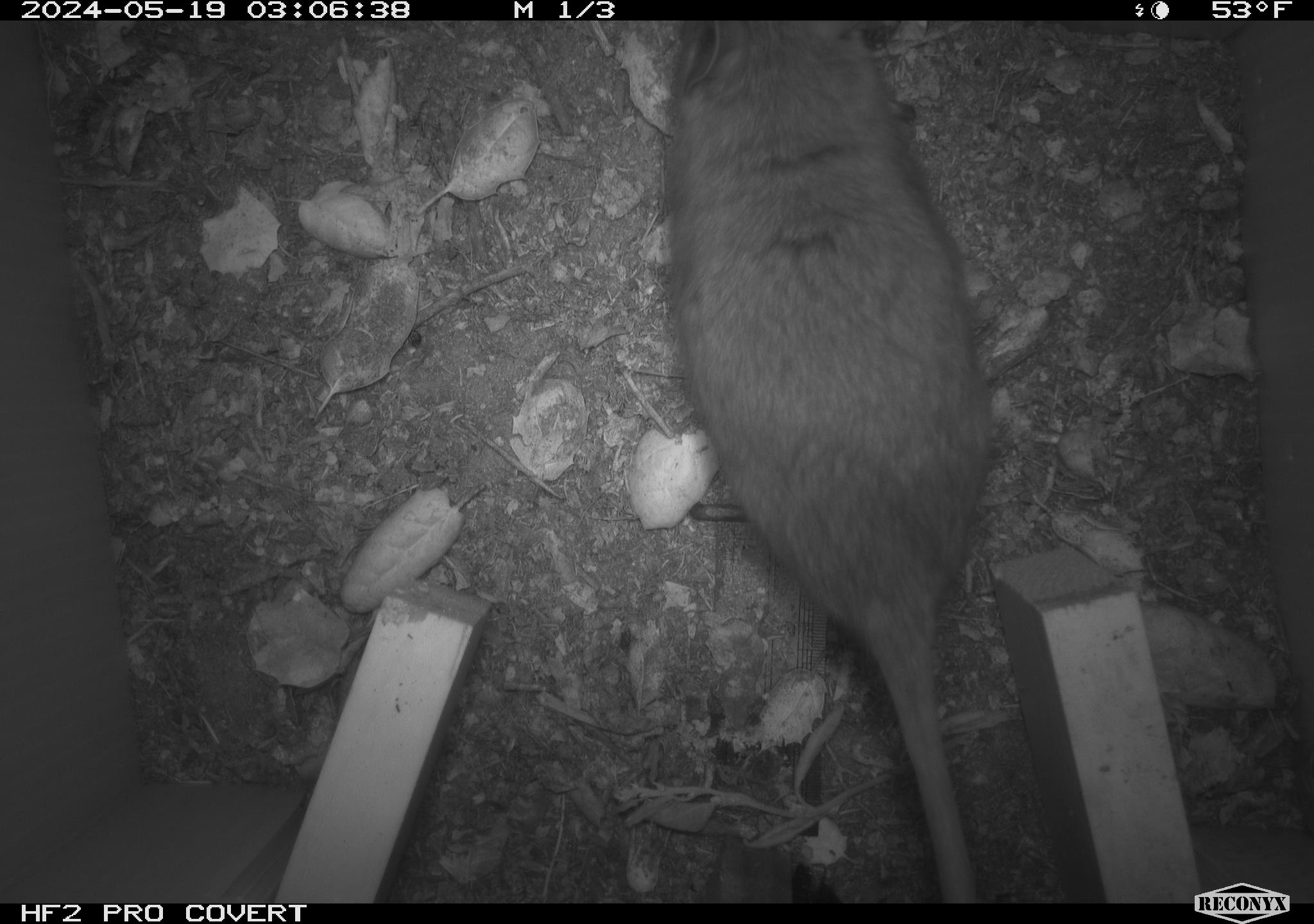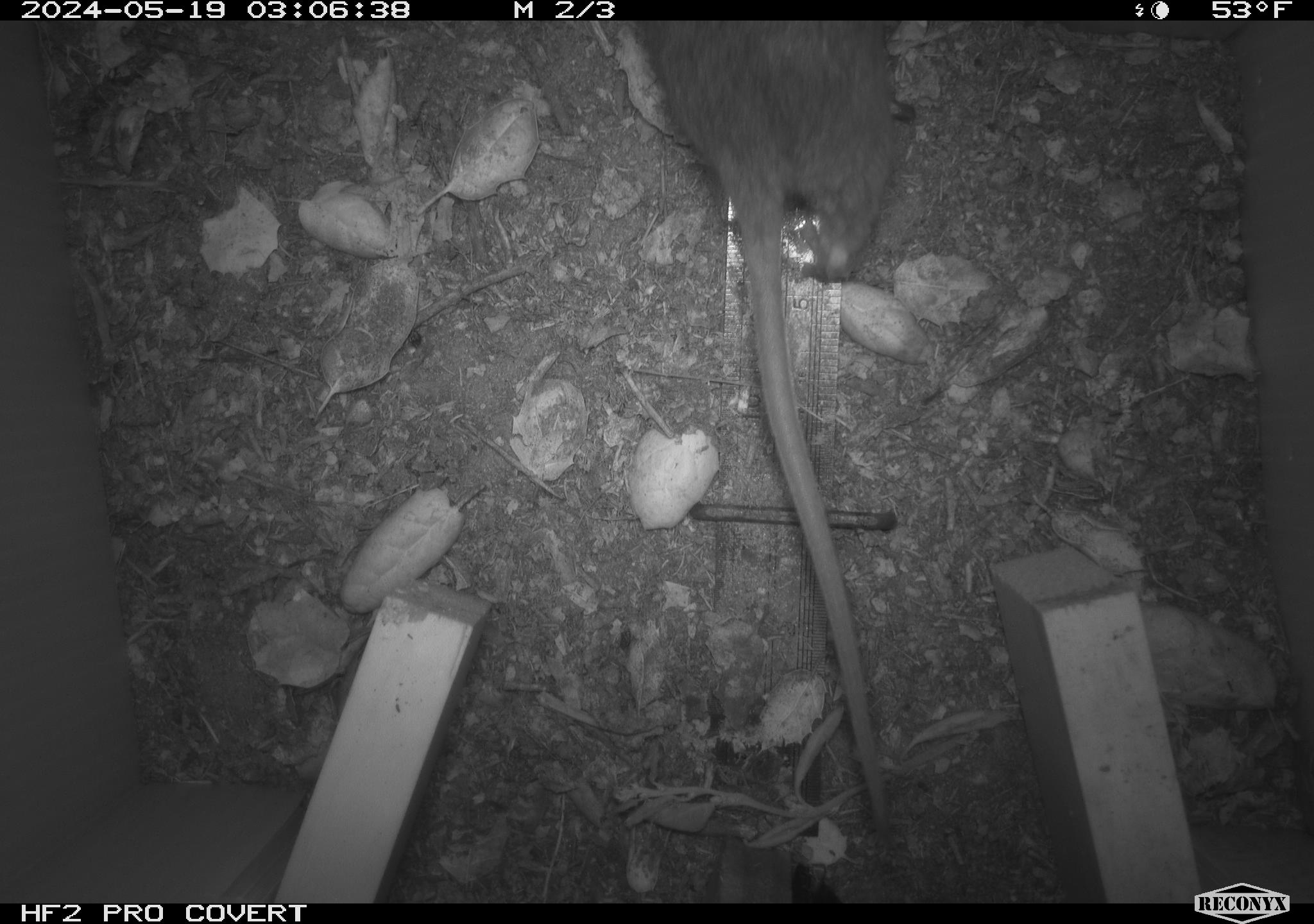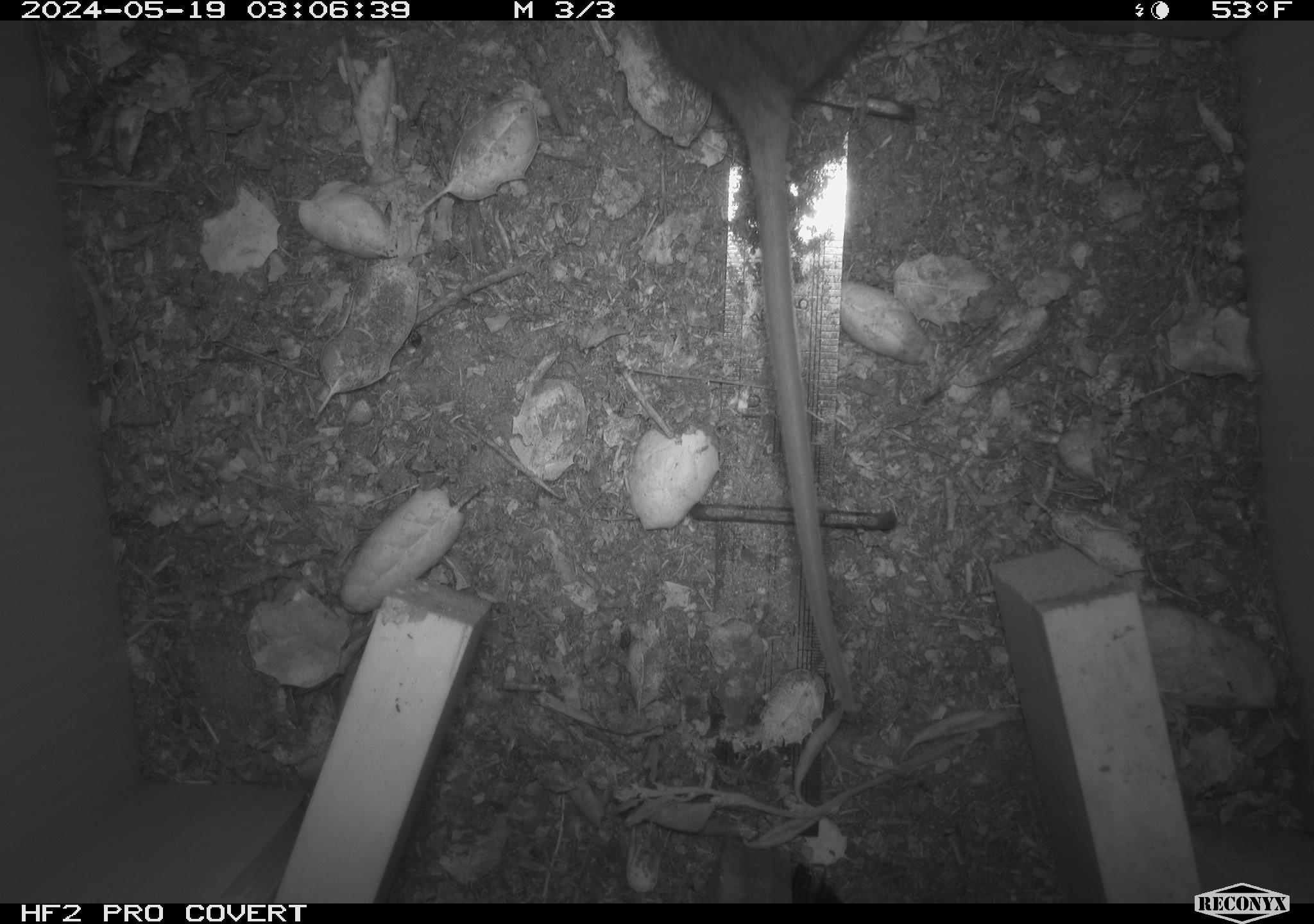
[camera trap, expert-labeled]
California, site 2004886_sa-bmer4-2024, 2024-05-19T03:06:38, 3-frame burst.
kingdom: Animalia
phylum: Chordata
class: Mammalia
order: Rodentia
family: Muridae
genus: Rattus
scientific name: Rattus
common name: rat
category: rattus species